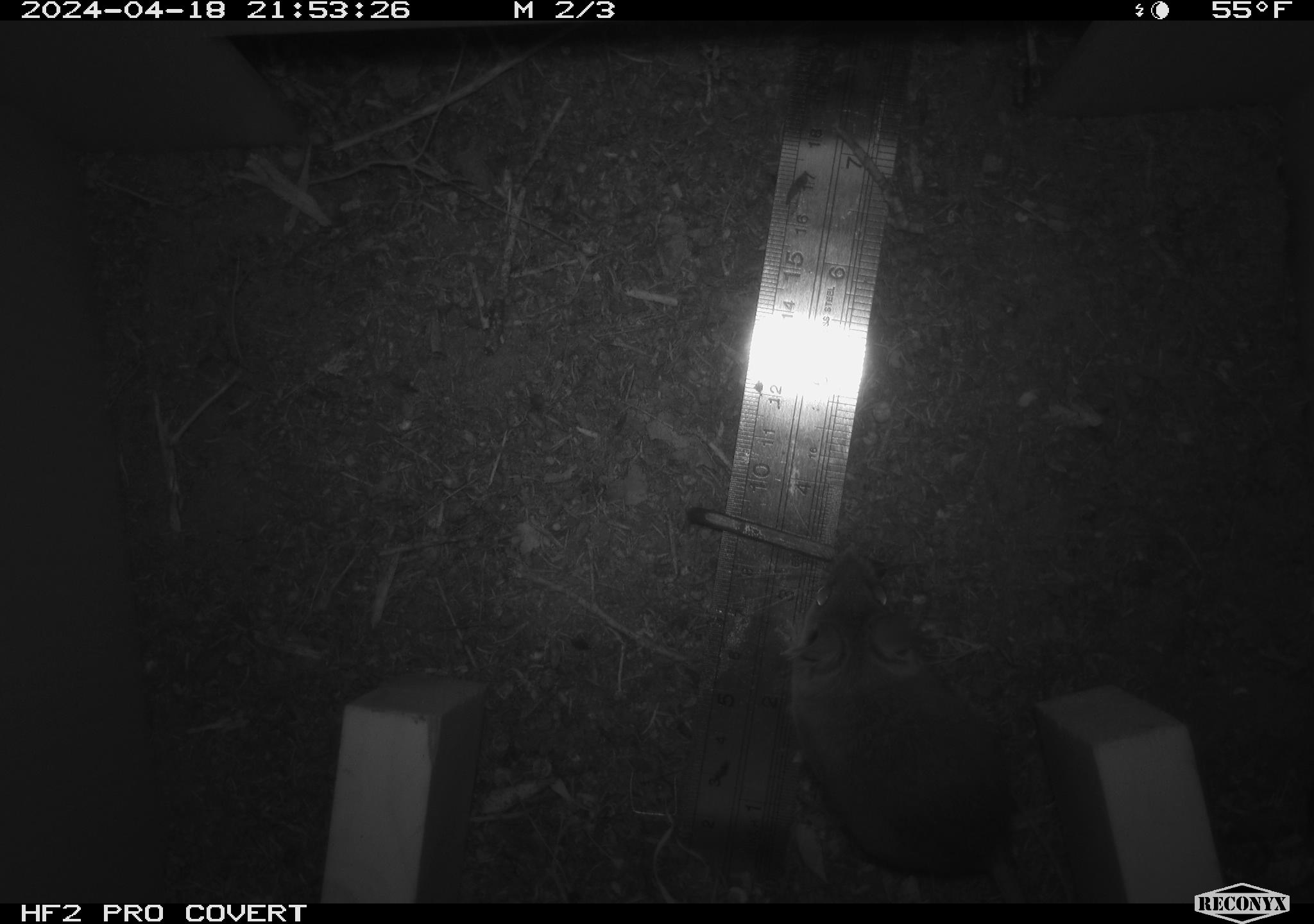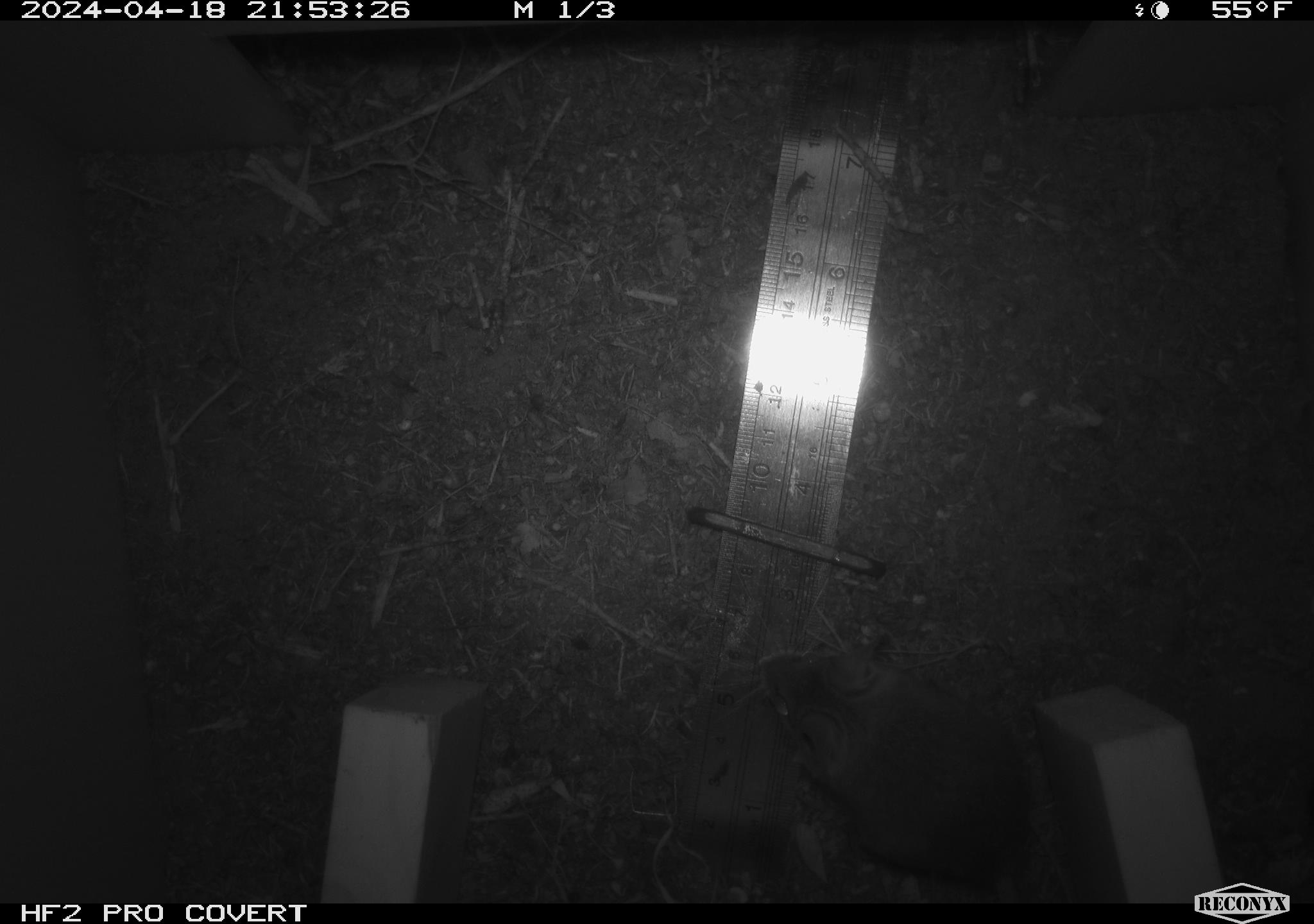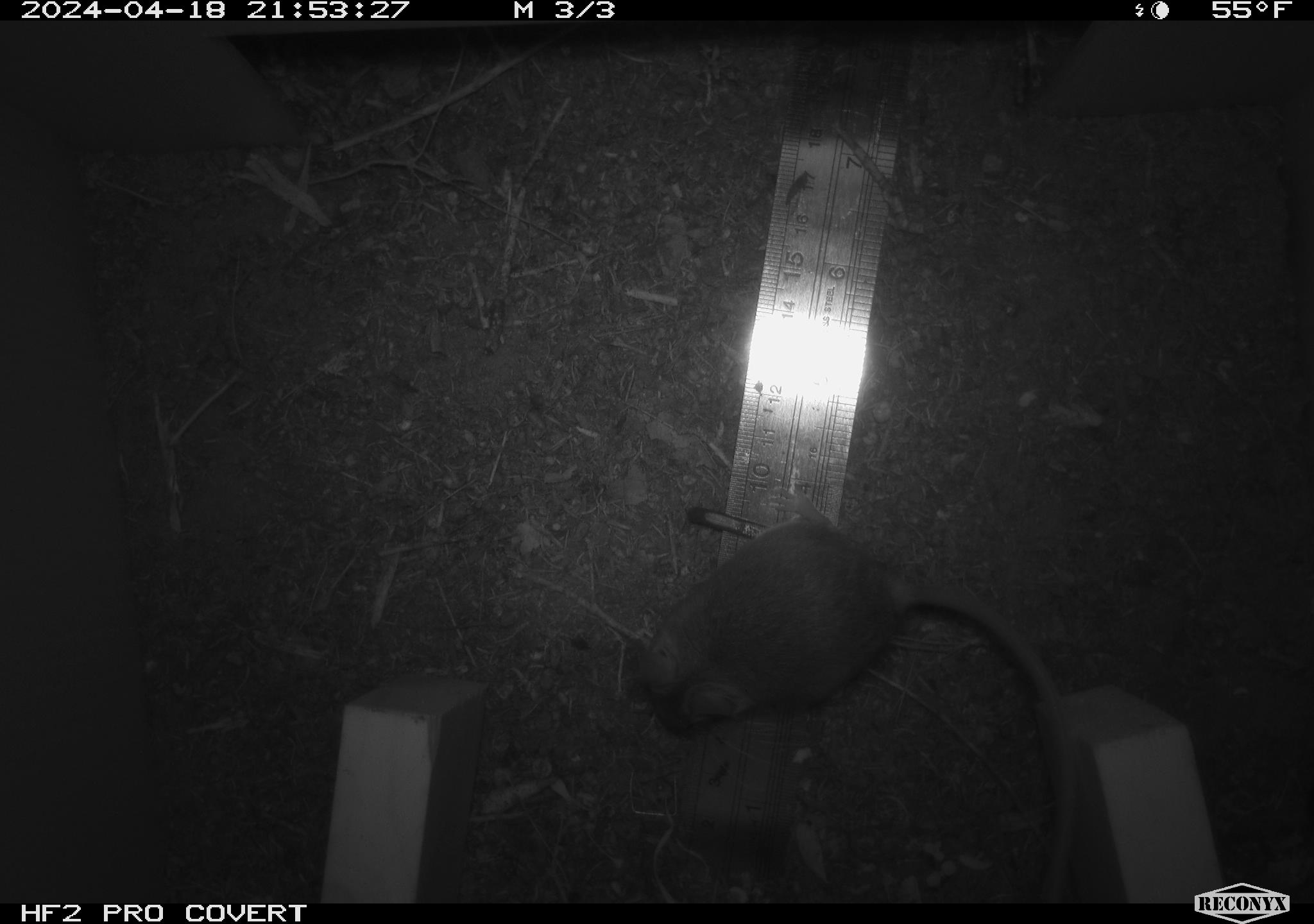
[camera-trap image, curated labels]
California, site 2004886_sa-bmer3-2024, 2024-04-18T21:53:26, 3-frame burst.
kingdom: Animalia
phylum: Chordata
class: Mammalia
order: Rodentia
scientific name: Rodentia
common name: mouse species